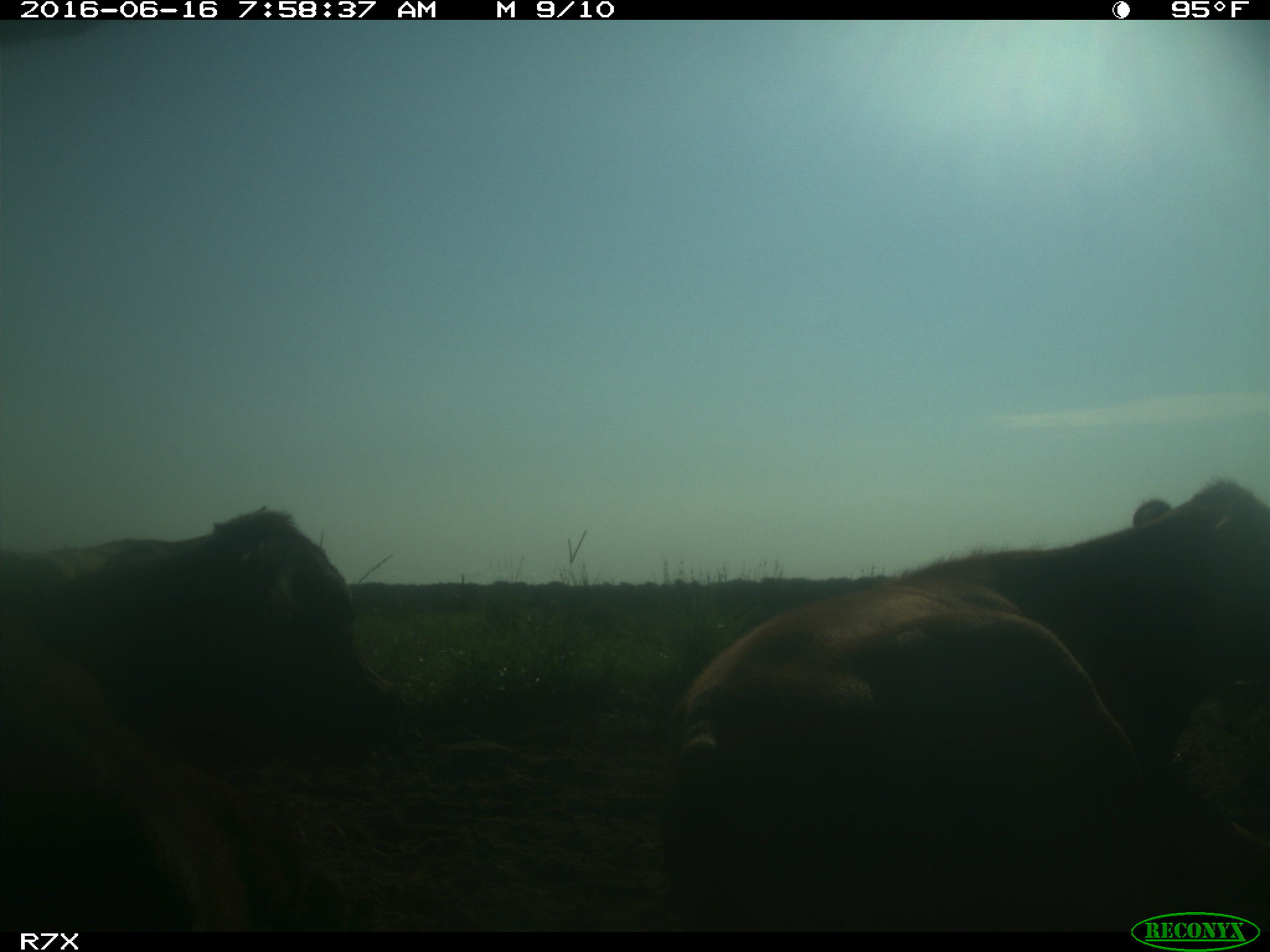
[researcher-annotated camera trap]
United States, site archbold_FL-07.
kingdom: Animalia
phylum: Chordata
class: Mammalia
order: Artiodactyla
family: Bovidae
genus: Bos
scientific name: Bos taurus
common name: domestic cow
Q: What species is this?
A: Bos taurus (domestic cow).